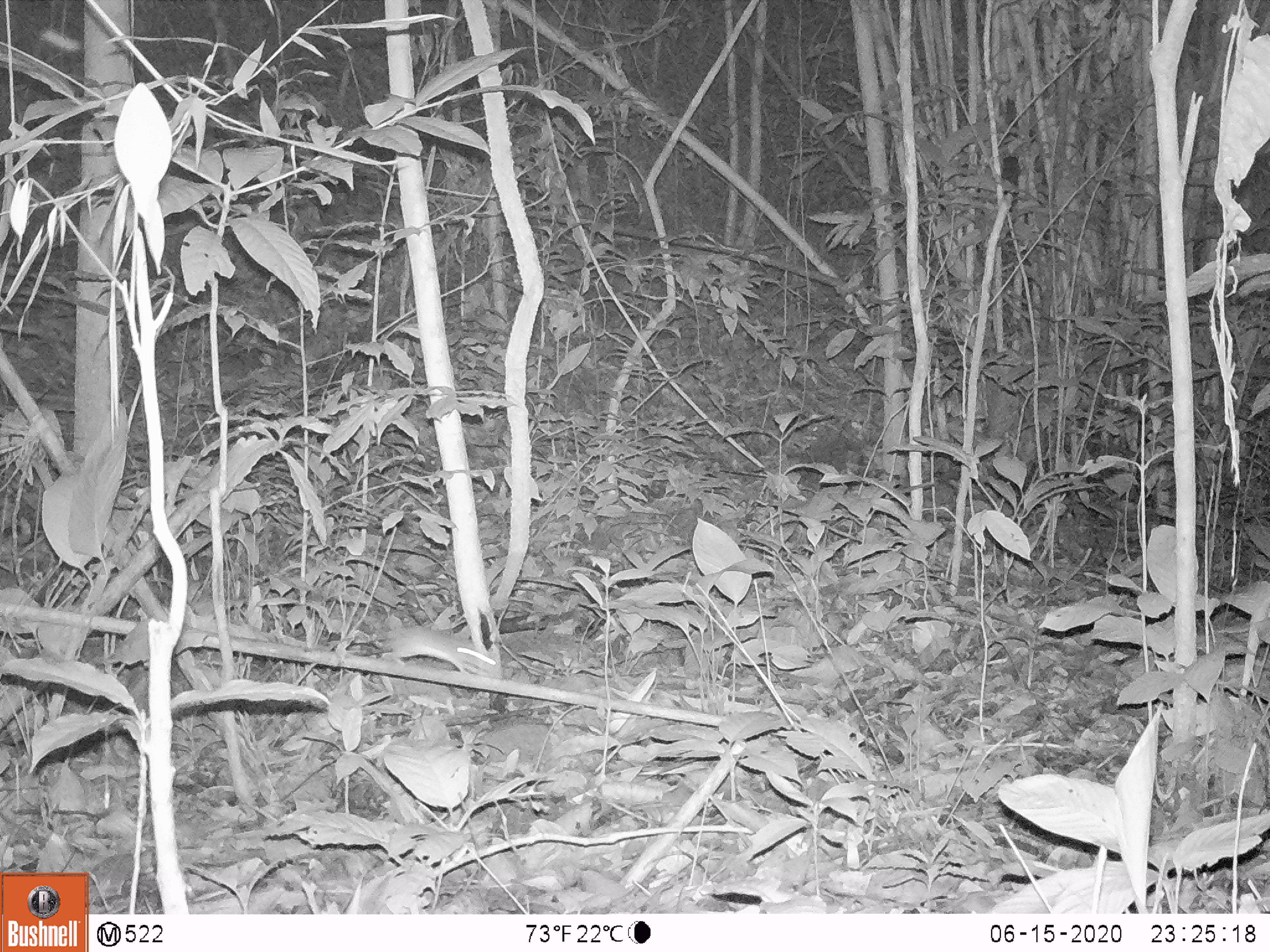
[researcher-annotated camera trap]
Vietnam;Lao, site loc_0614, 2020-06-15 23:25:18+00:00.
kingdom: Animalia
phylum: Chordata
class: Mammalia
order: Rodentia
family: Muridae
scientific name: Muridae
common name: old-world mice and rats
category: unidentified murid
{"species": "unidentified murid (old-world mice and rats) (Muridae)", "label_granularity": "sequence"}